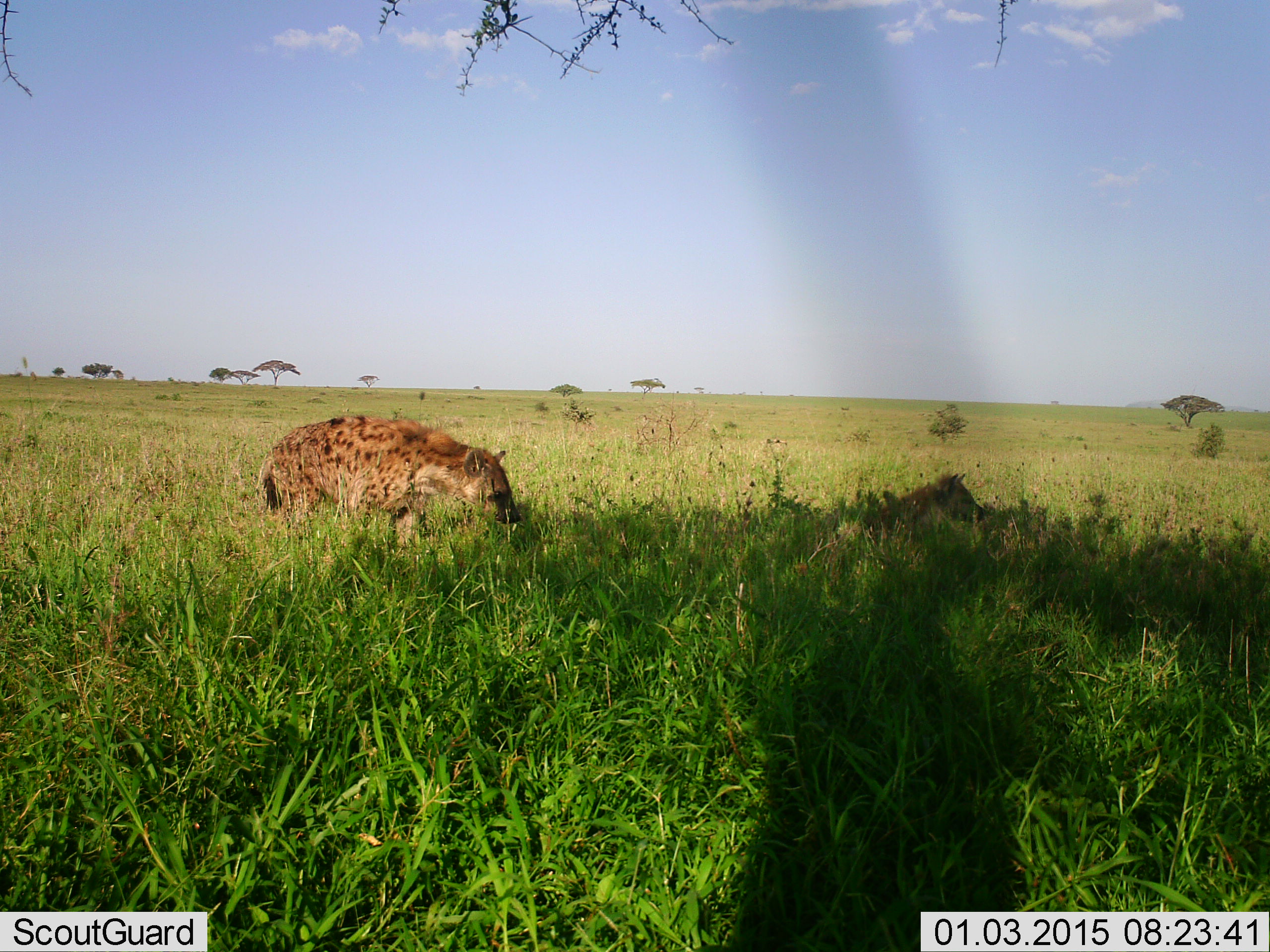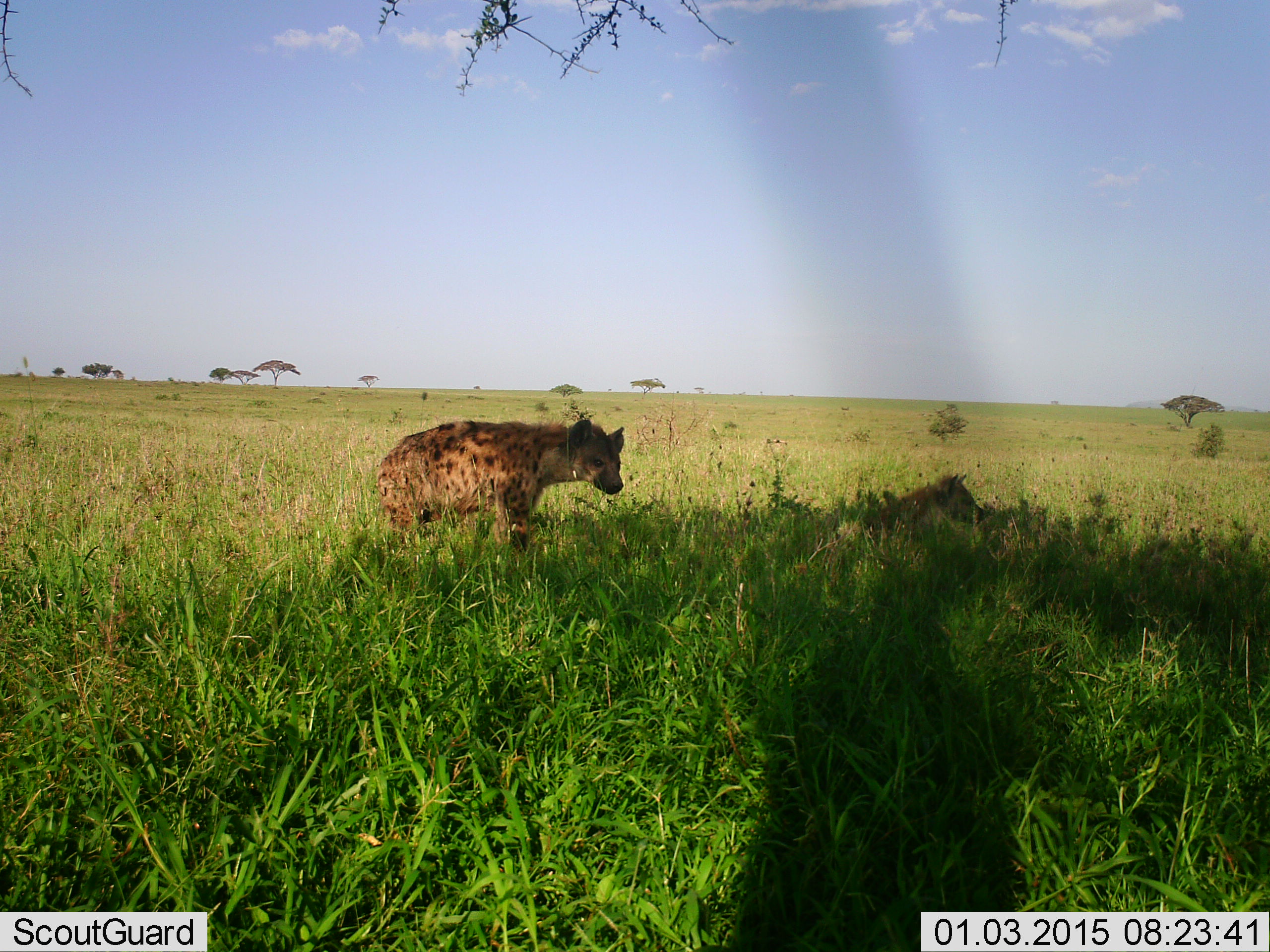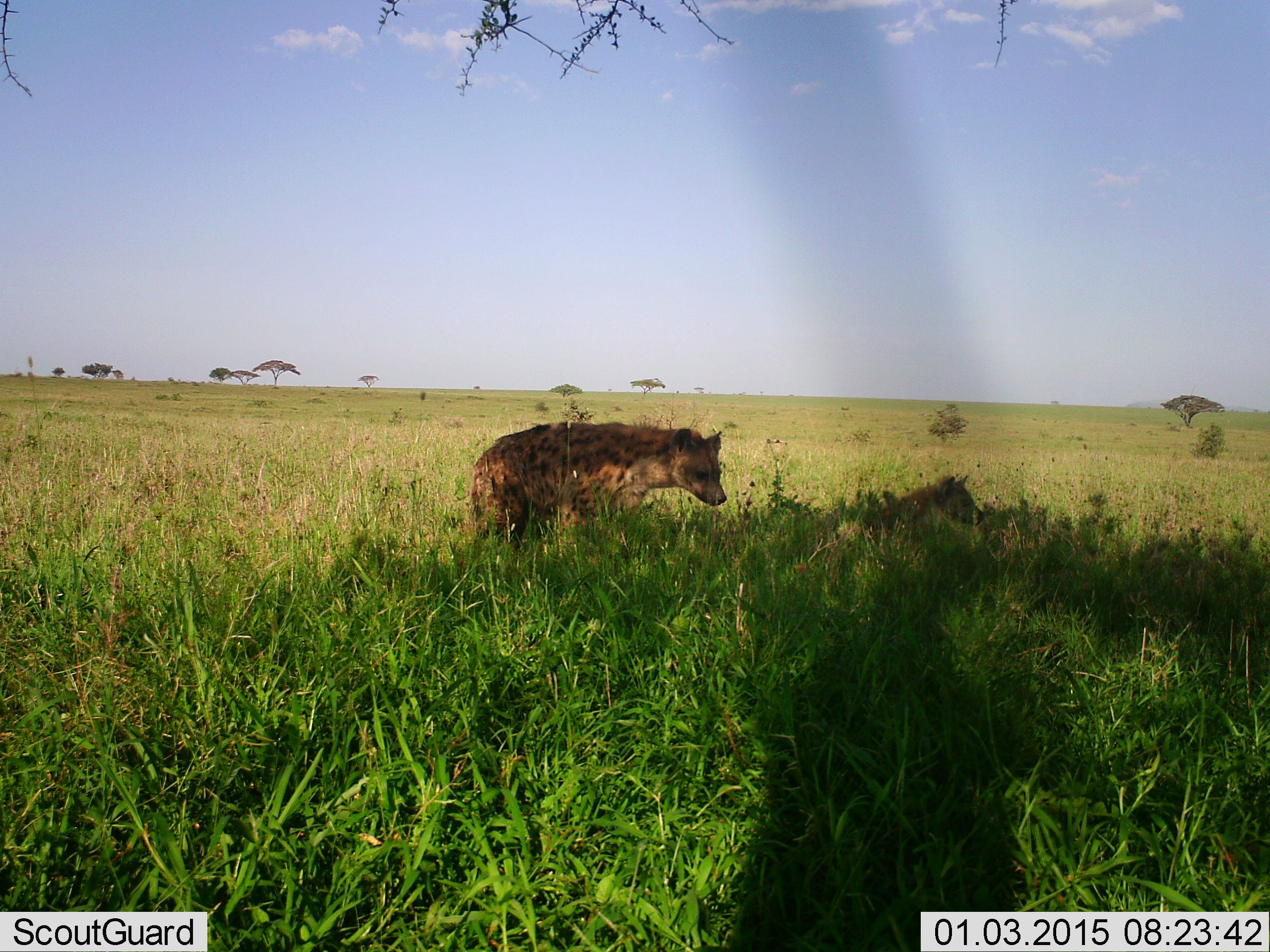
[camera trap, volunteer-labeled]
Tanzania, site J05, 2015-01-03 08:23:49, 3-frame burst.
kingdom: Animalia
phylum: Chordata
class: Mammalia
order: Carnivora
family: Hyaenidae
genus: Crocuta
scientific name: Crocuta crocuta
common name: spotted hyena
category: hyenaspotted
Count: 2.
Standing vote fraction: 10%.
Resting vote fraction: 70%.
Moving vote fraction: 70%.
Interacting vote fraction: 0%.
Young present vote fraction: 0%.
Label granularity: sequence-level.